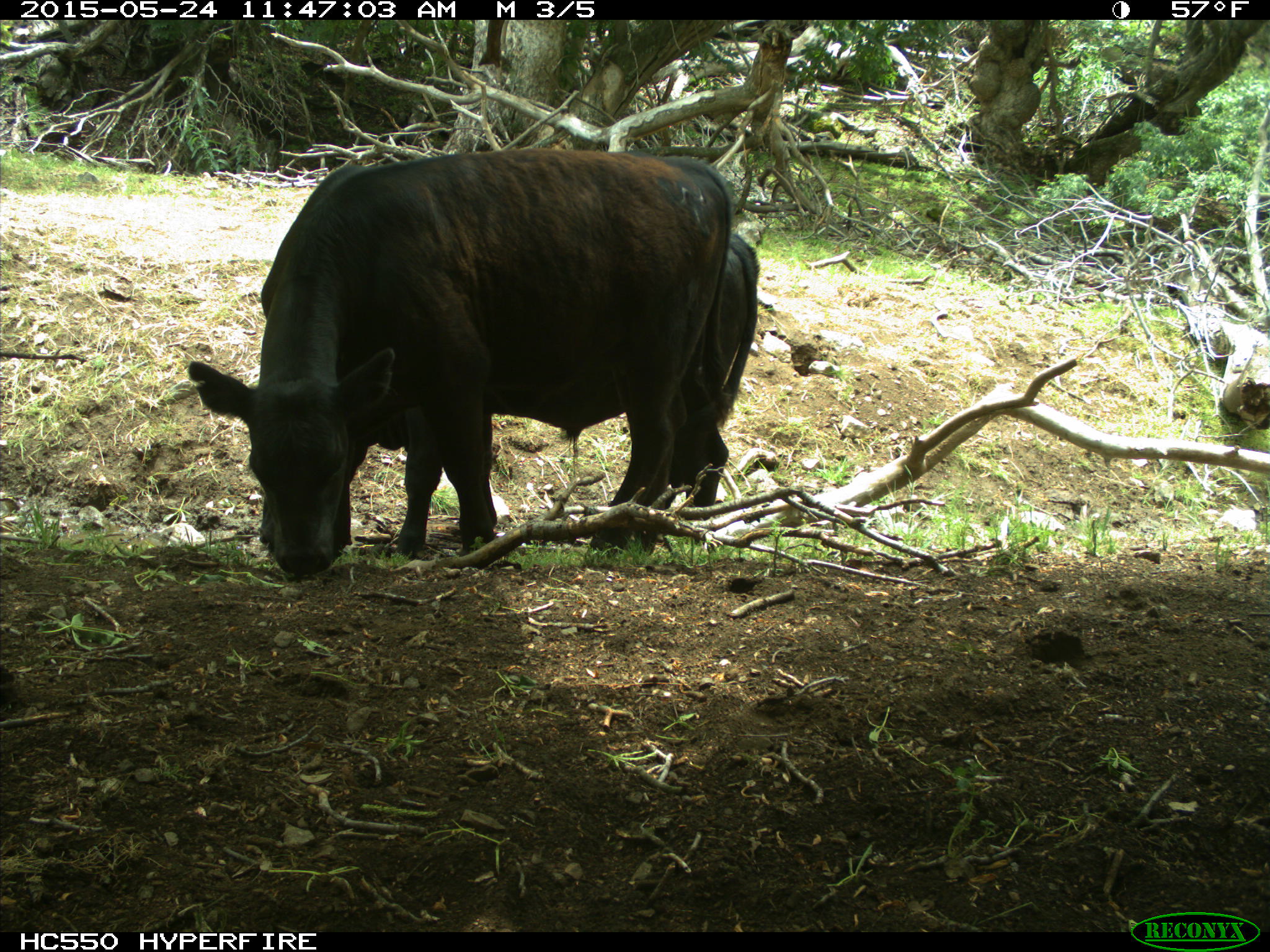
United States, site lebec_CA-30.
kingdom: Animalia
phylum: Chordata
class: Mammalia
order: Artiodactyla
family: Bovidae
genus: Bos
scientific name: Bos taurus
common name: domestic cow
Bos taurus (domestic cow).